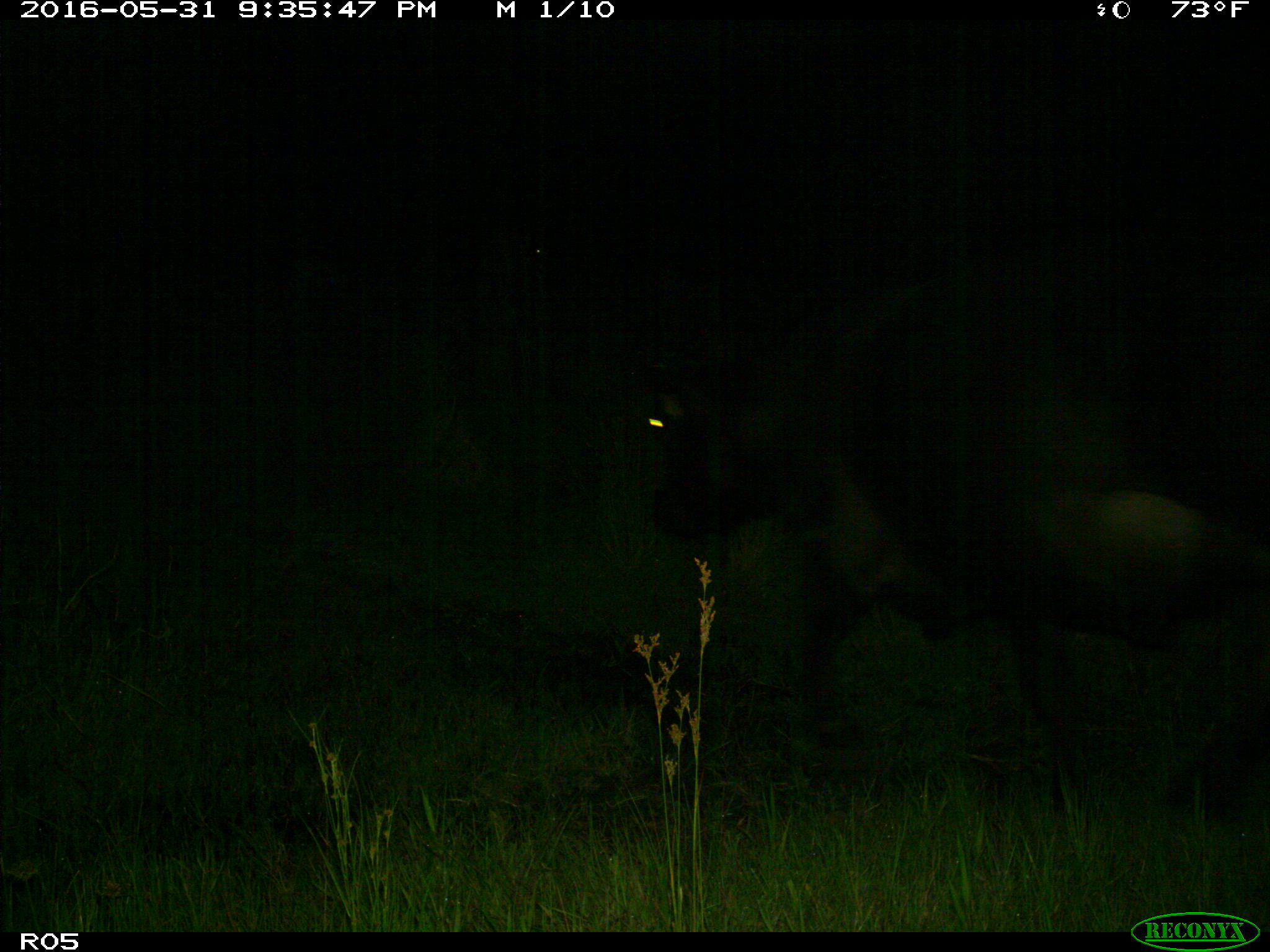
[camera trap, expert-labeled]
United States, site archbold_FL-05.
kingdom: Animalia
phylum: Chordata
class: Mammalia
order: Artiodactyla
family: Bovidae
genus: Bos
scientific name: Bos taurus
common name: domestic cow